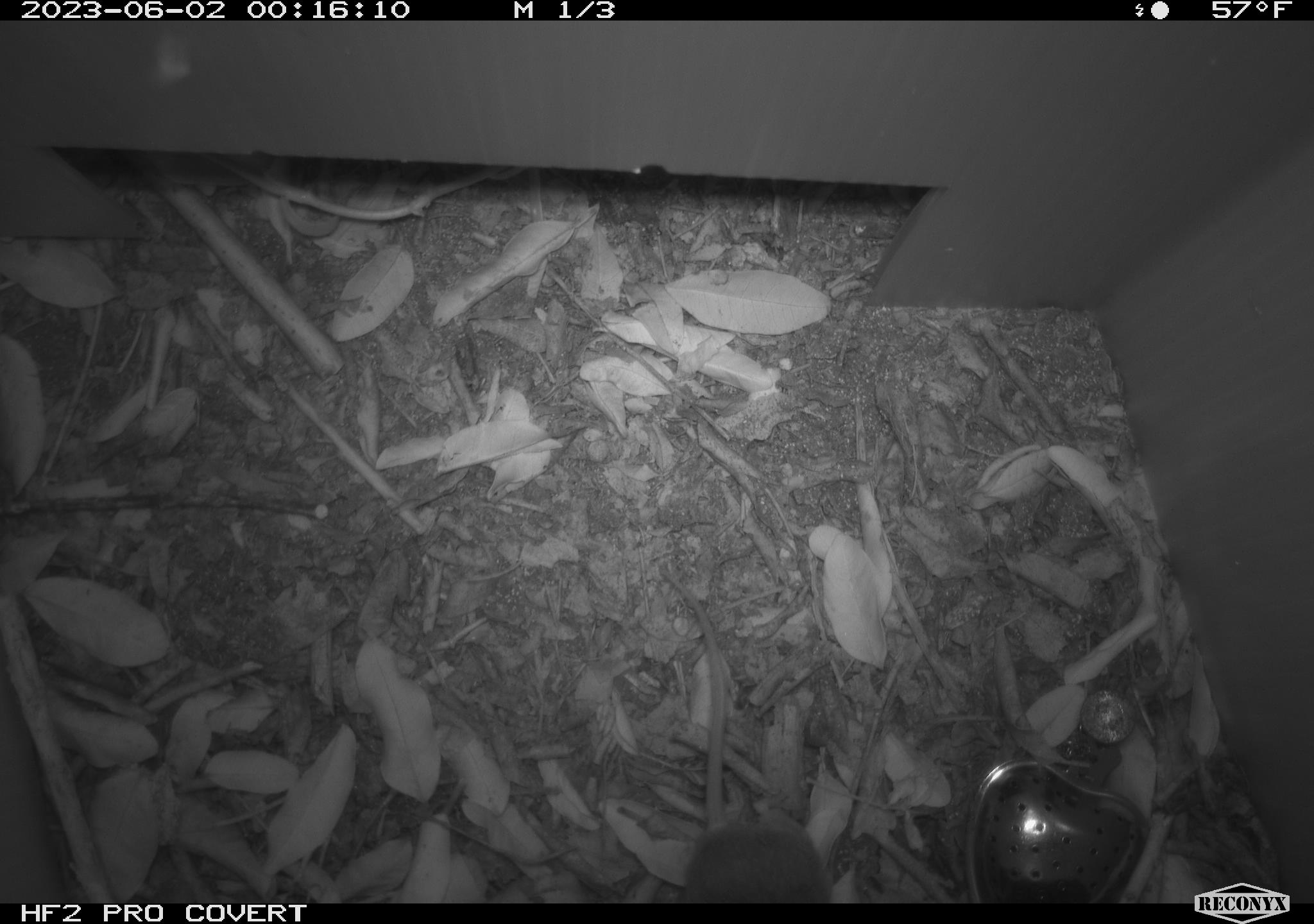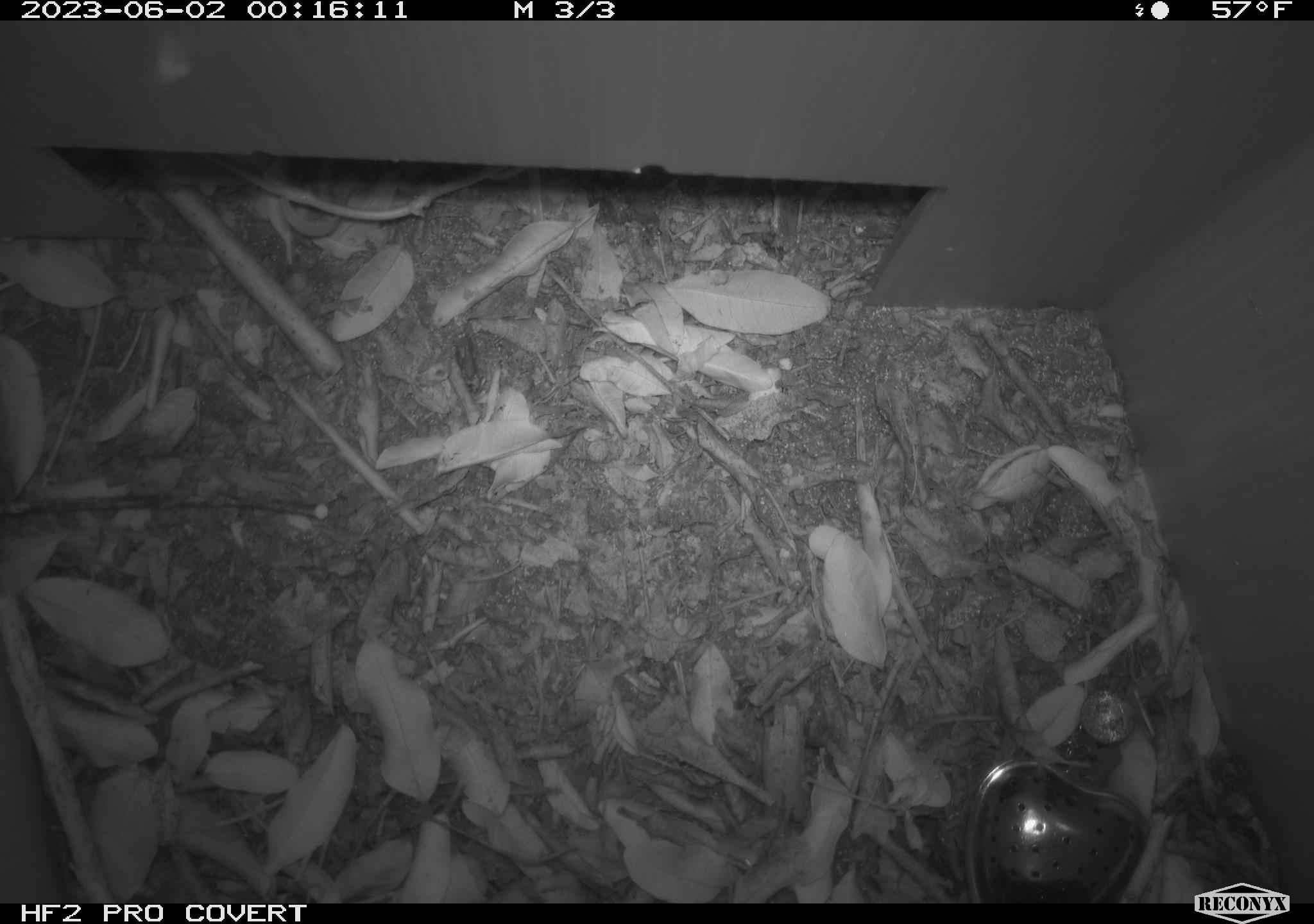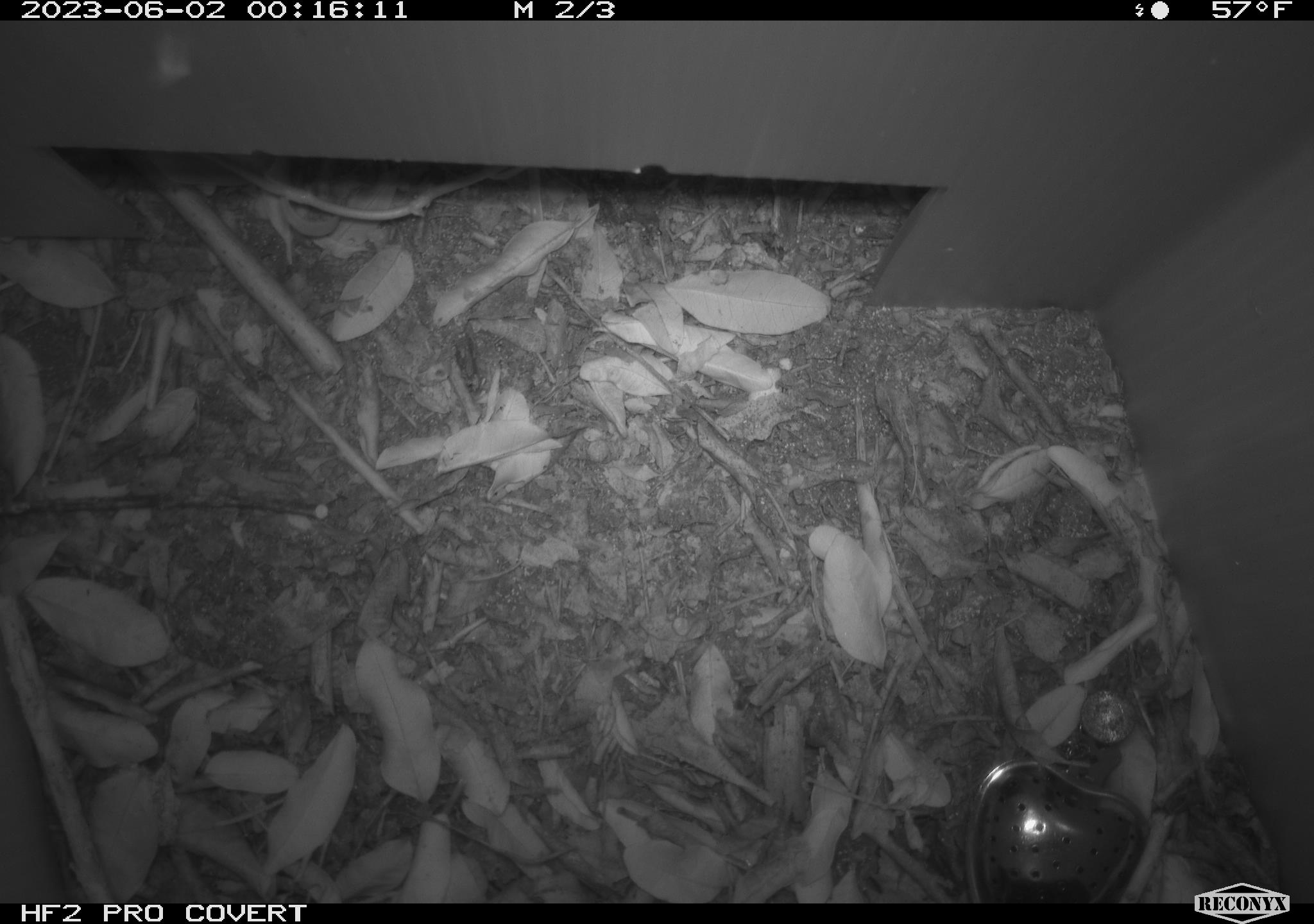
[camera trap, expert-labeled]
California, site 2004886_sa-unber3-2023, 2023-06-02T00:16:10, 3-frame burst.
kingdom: Animalia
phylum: Chordata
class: Mammalia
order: Rodentia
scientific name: Rodentia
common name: mouse species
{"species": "mouse species (Rodentia)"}